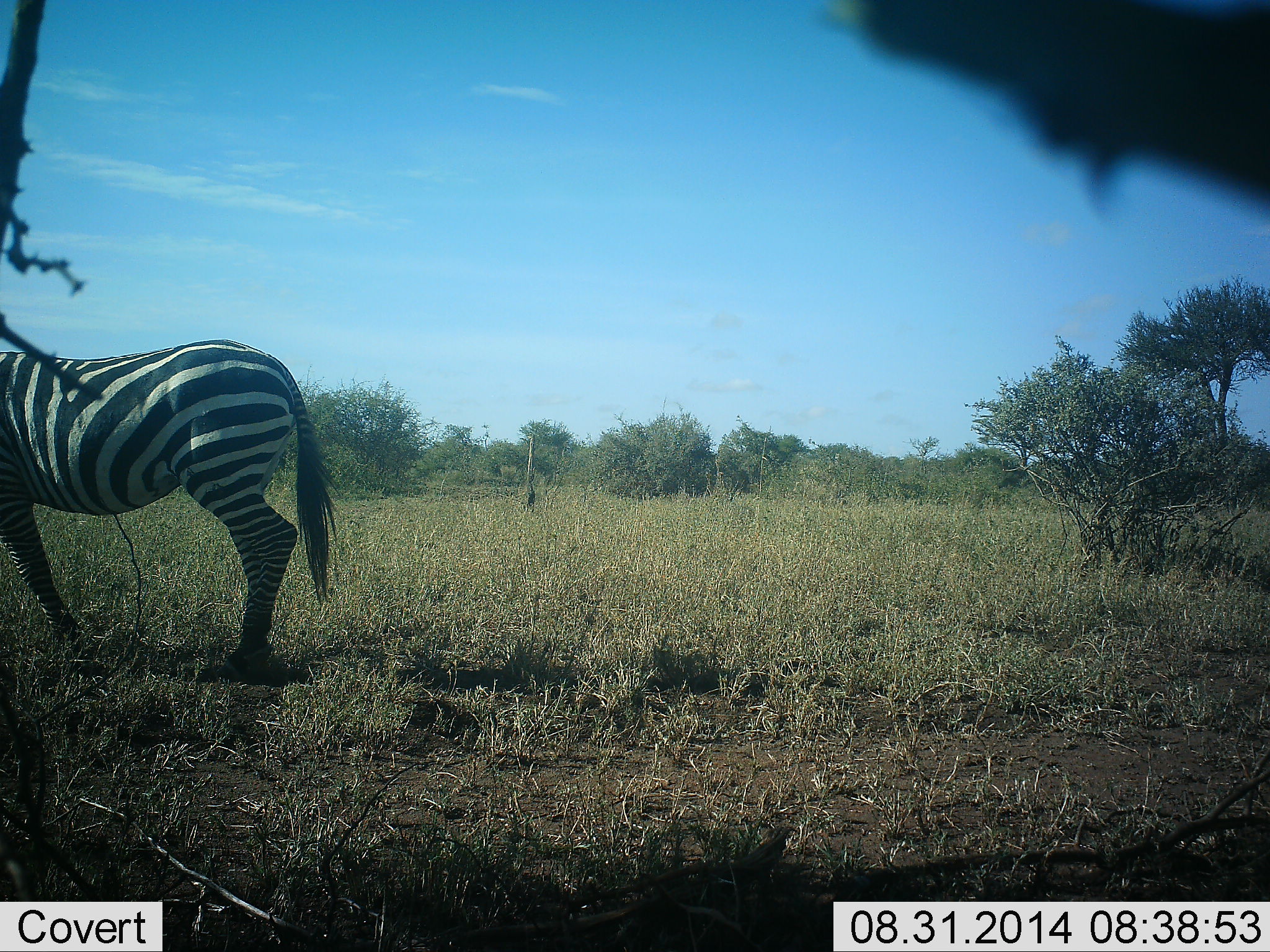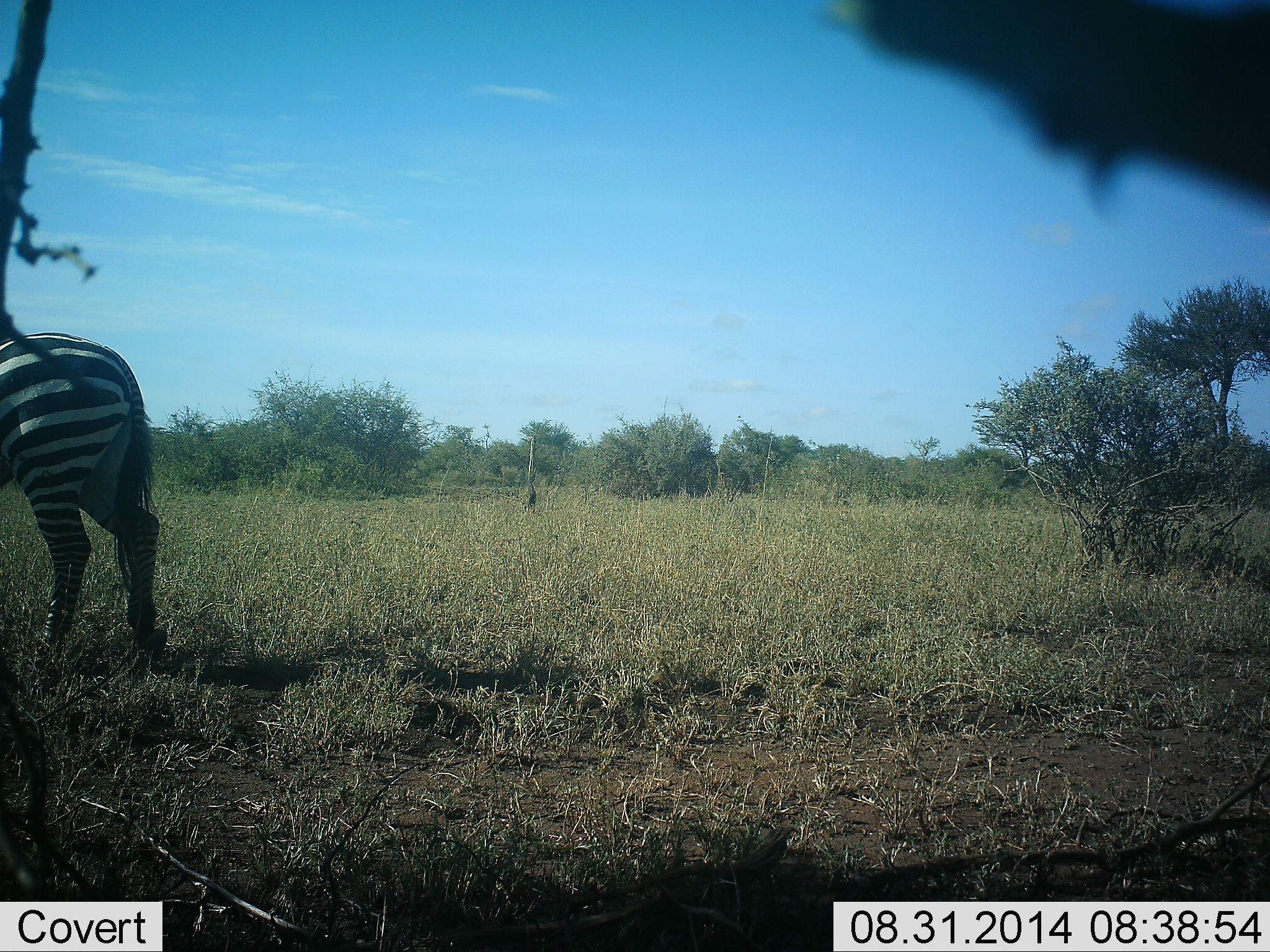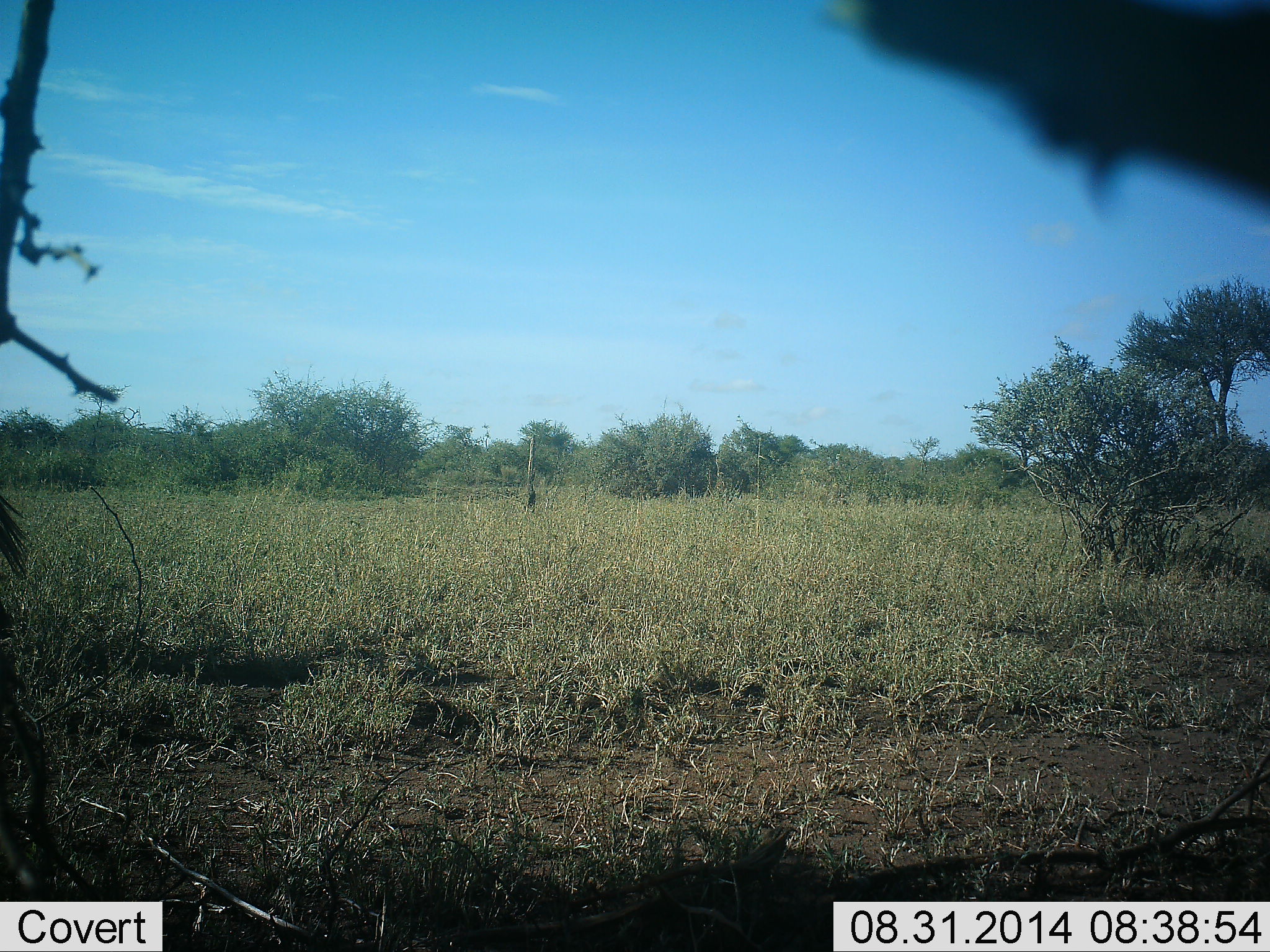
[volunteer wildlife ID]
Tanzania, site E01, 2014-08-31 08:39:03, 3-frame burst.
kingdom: Animalia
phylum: Chordata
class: Mammalia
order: Perissodactyla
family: Equidae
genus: Equus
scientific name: Equus quagga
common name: plains zebra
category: zebra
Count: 1.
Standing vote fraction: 10%.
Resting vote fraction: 0%.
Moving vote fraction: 90%.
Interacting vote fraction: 0%.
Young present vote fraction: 0%.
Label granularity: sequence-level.